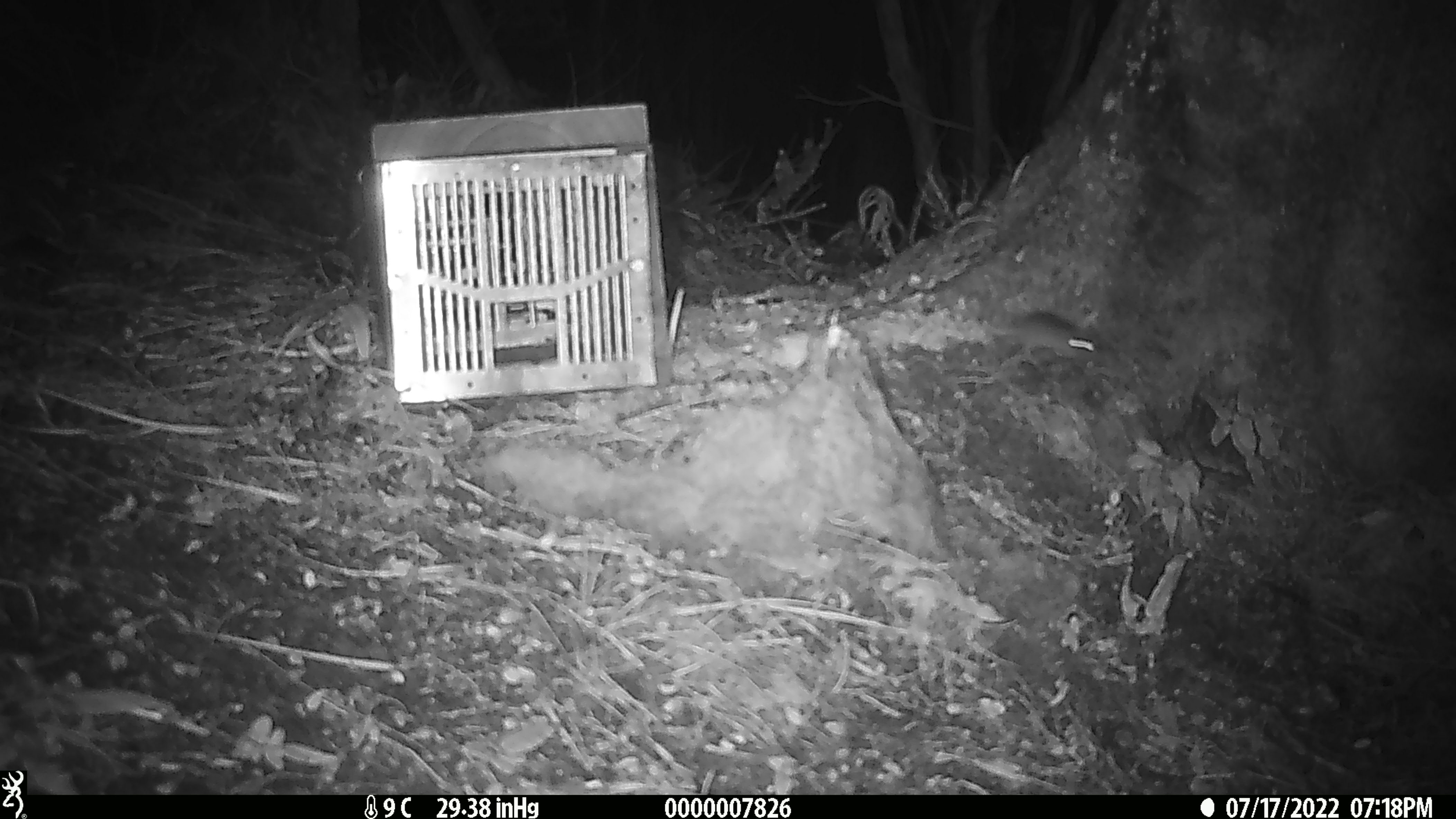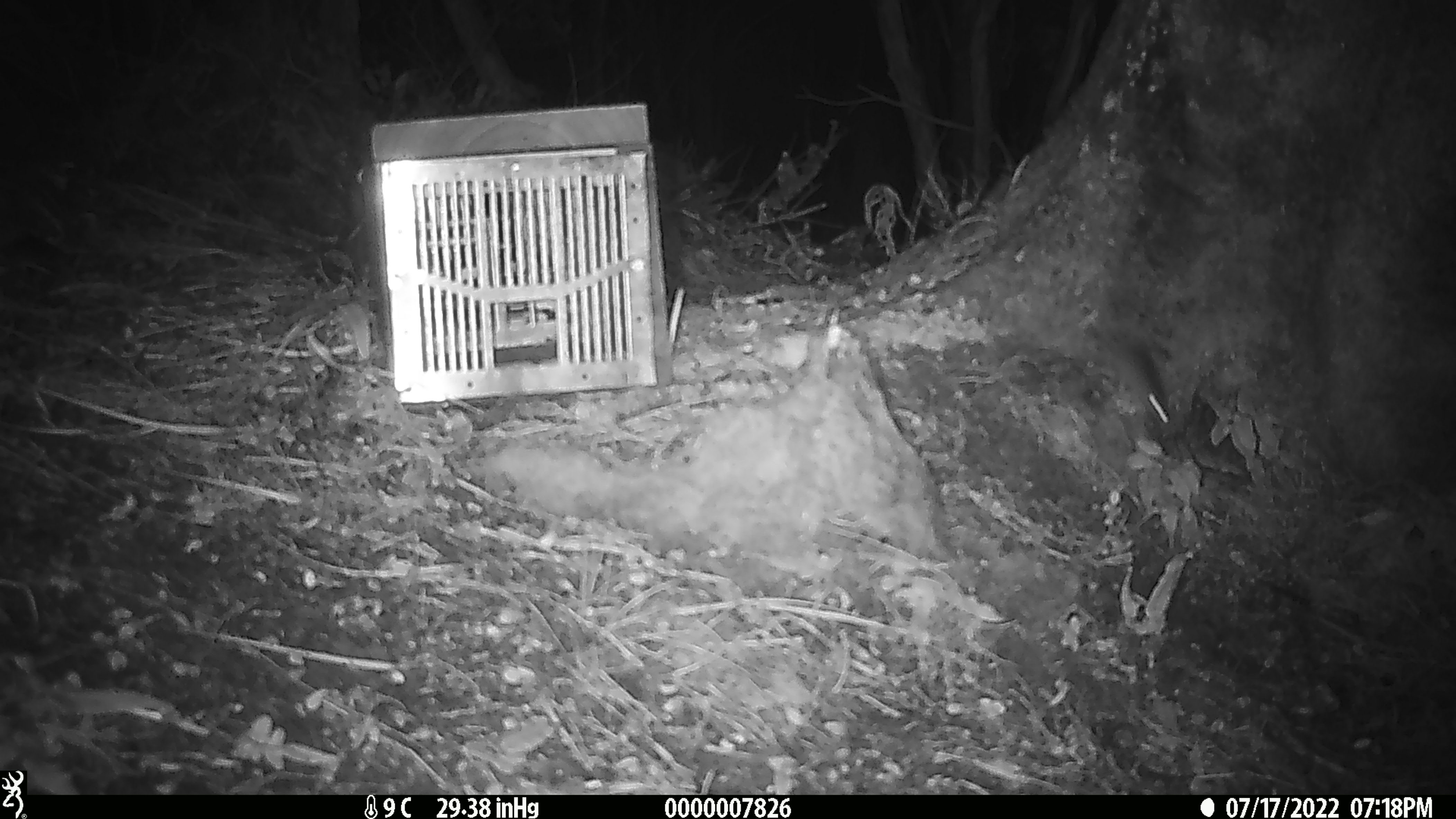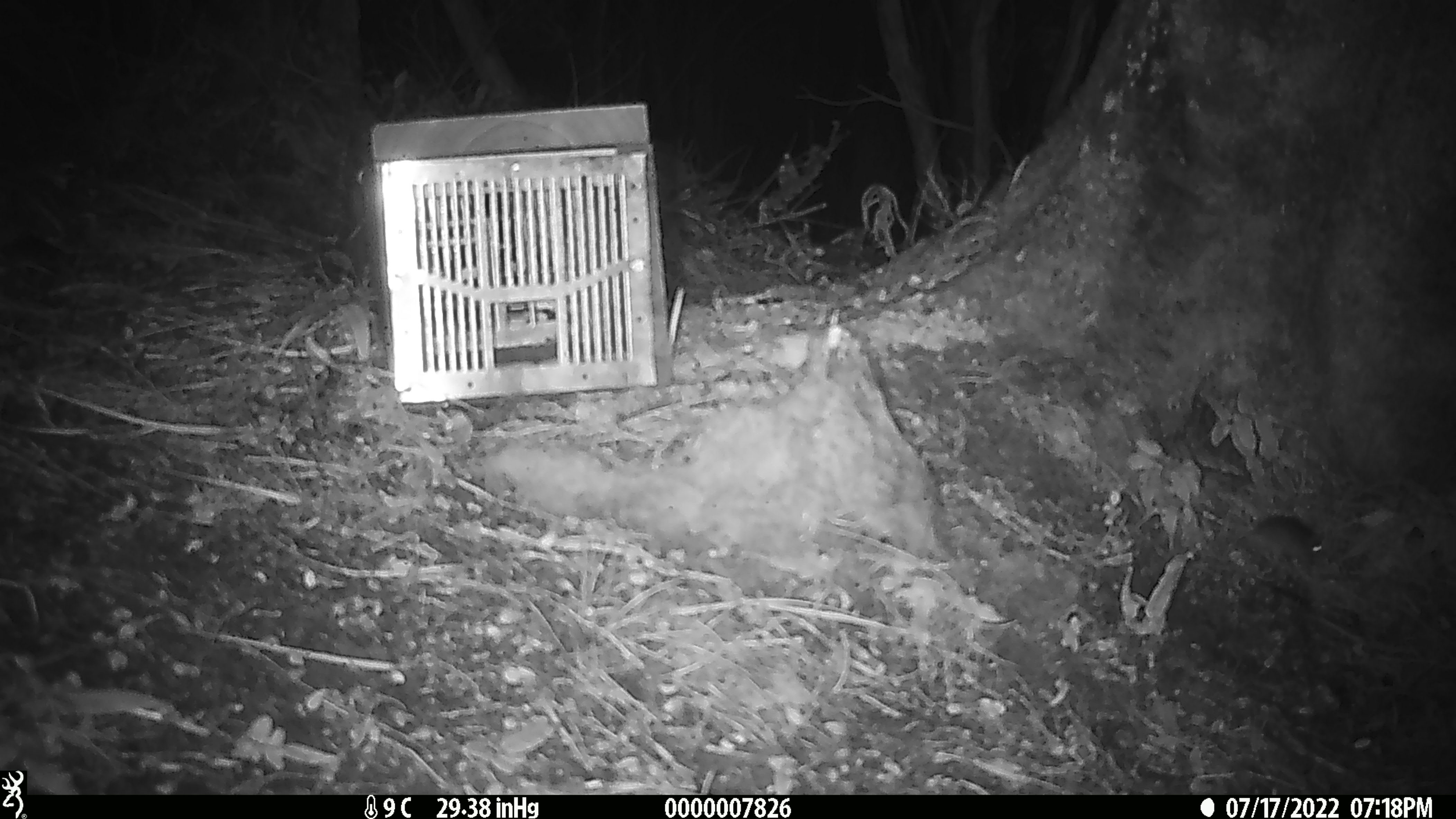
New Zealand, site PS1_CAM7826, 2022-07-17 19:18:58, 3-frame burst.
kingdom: Animalia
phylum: Chordata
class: Mammalia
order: Rodentia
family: Muridae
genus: Mus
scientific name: Mus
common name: mouse